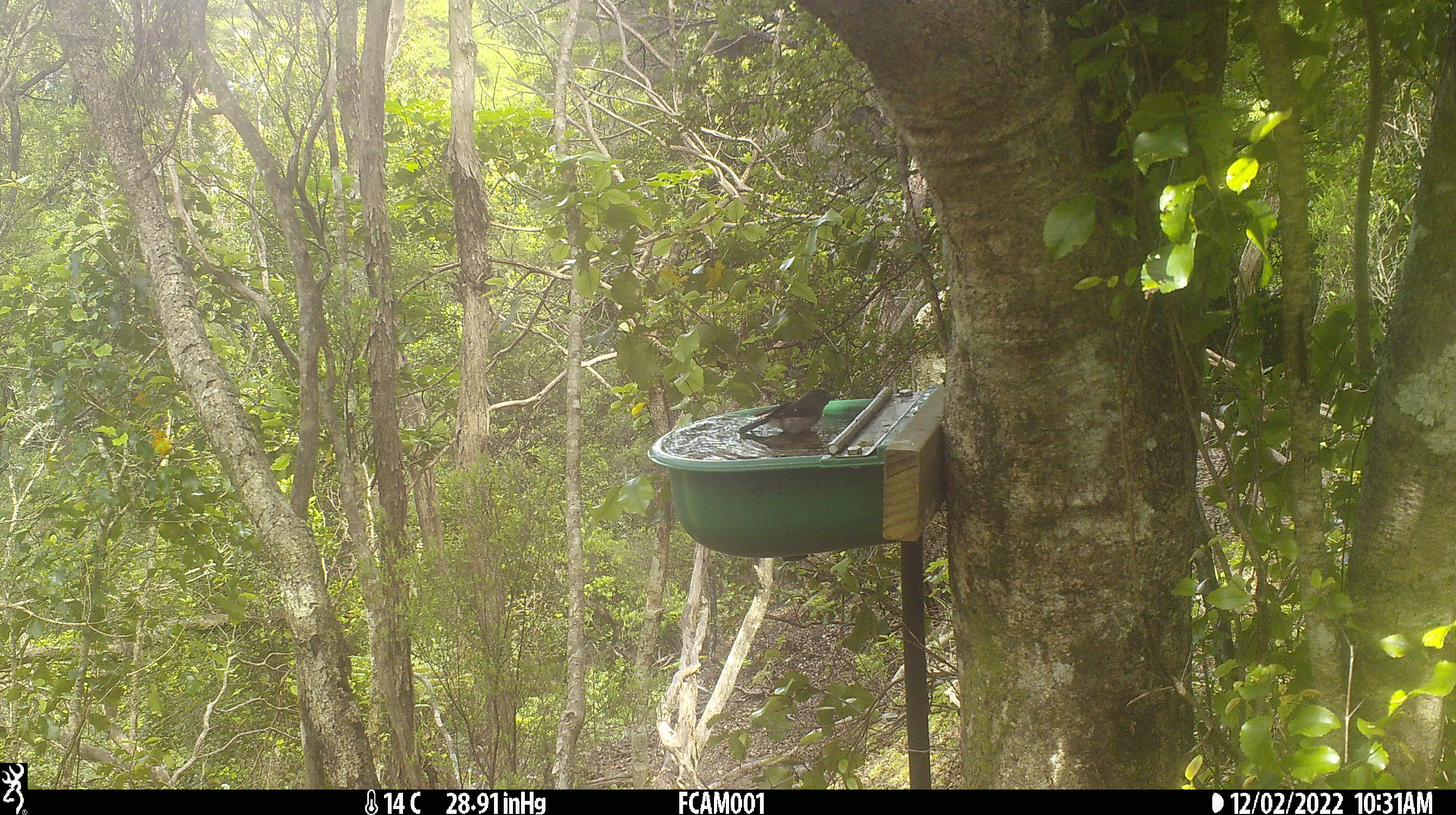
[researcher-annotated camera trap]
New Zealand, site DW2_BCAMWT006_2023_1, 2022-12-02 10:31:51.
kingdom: Animalia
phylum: Chordata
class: Aves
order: Passeriformes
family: Petroicidae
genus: Petroica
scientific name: Petroica macrocephala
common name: tomtit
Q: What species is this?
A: Tomtit (Petroica macrocephala).